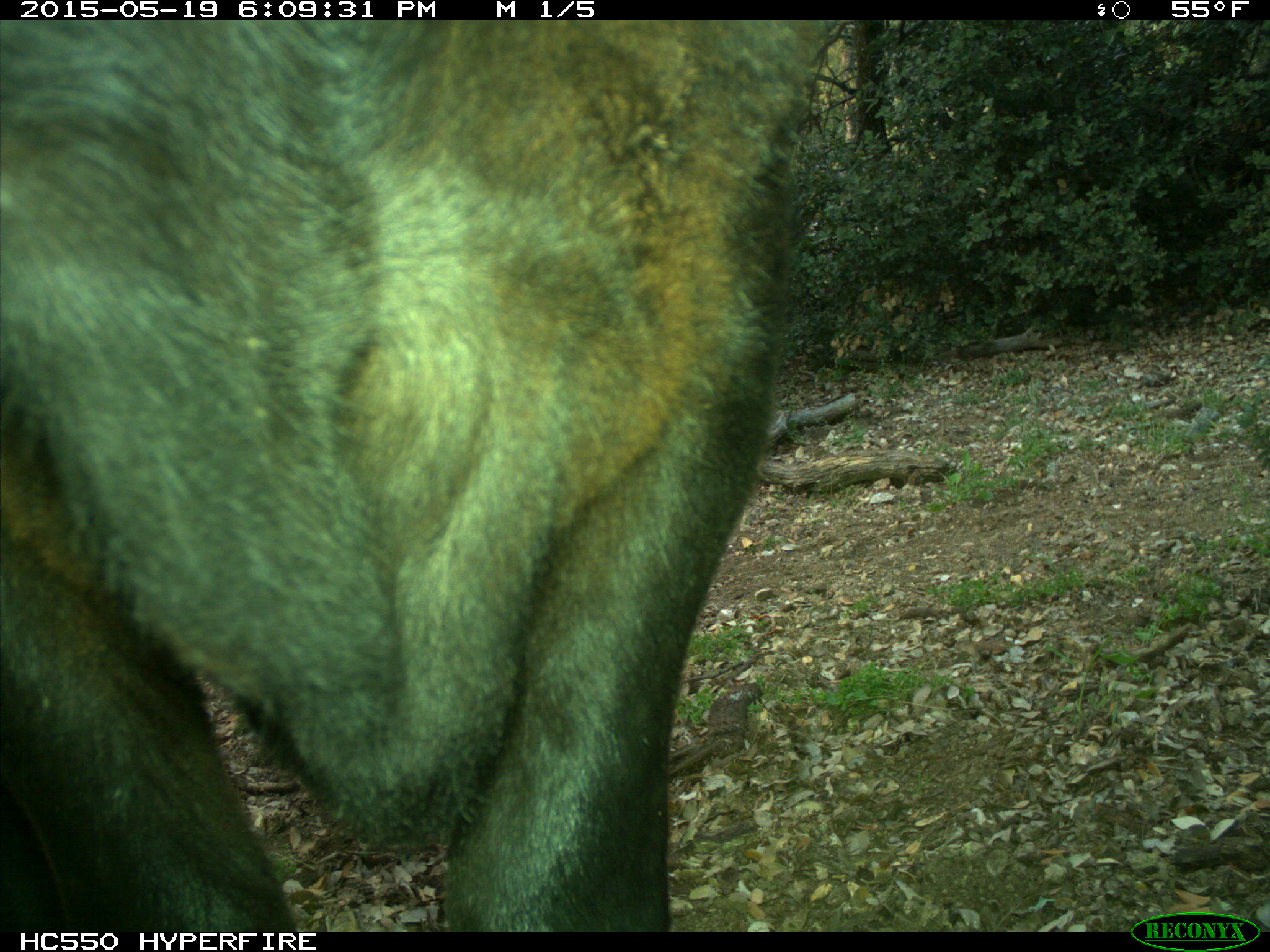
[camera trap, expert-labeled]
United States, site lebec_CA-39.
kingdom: Animalia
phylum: Chordata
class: Mammalia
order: Artiodactyla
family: Bovidae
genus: Bos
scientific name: Bos taurus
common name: domestic cow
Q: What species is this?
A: Bos taurus (domestic cow).